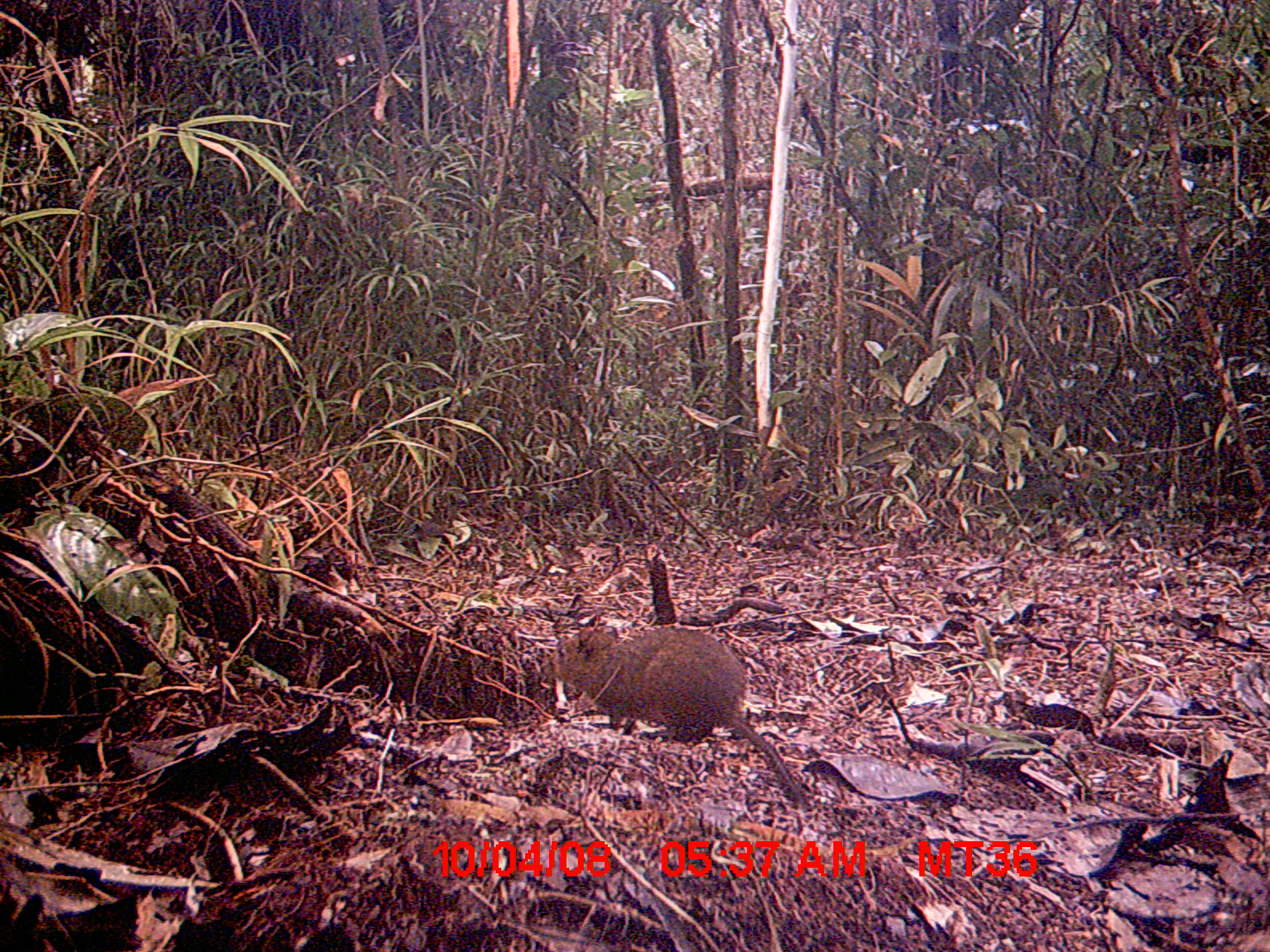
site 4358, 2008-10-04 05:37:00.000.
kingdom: Animalia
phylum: Chordata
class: Mammalia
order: Rodentia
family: Nesomyidae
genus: Nesomys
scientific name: Nesomys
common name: nesomys rodents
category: nesomys sp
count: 1